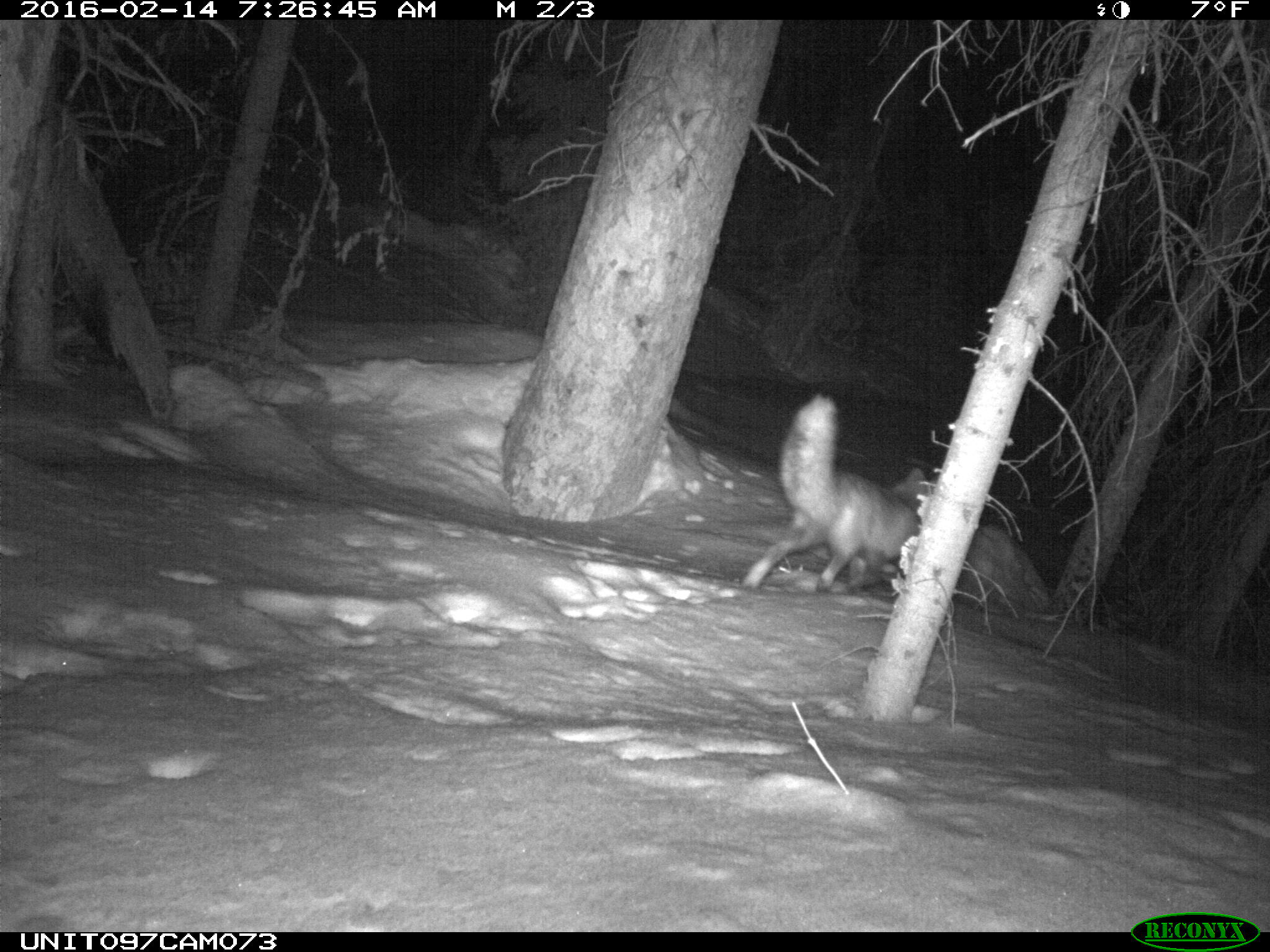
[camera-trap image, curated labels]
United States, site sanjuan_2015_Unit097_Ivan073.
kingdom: Animalia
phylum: Chordata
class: Mammalia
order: Carnivora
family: Canidae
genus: Vulpes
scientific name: Vulpes vulpes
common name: red fox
Vulpes vulpes (red fox).